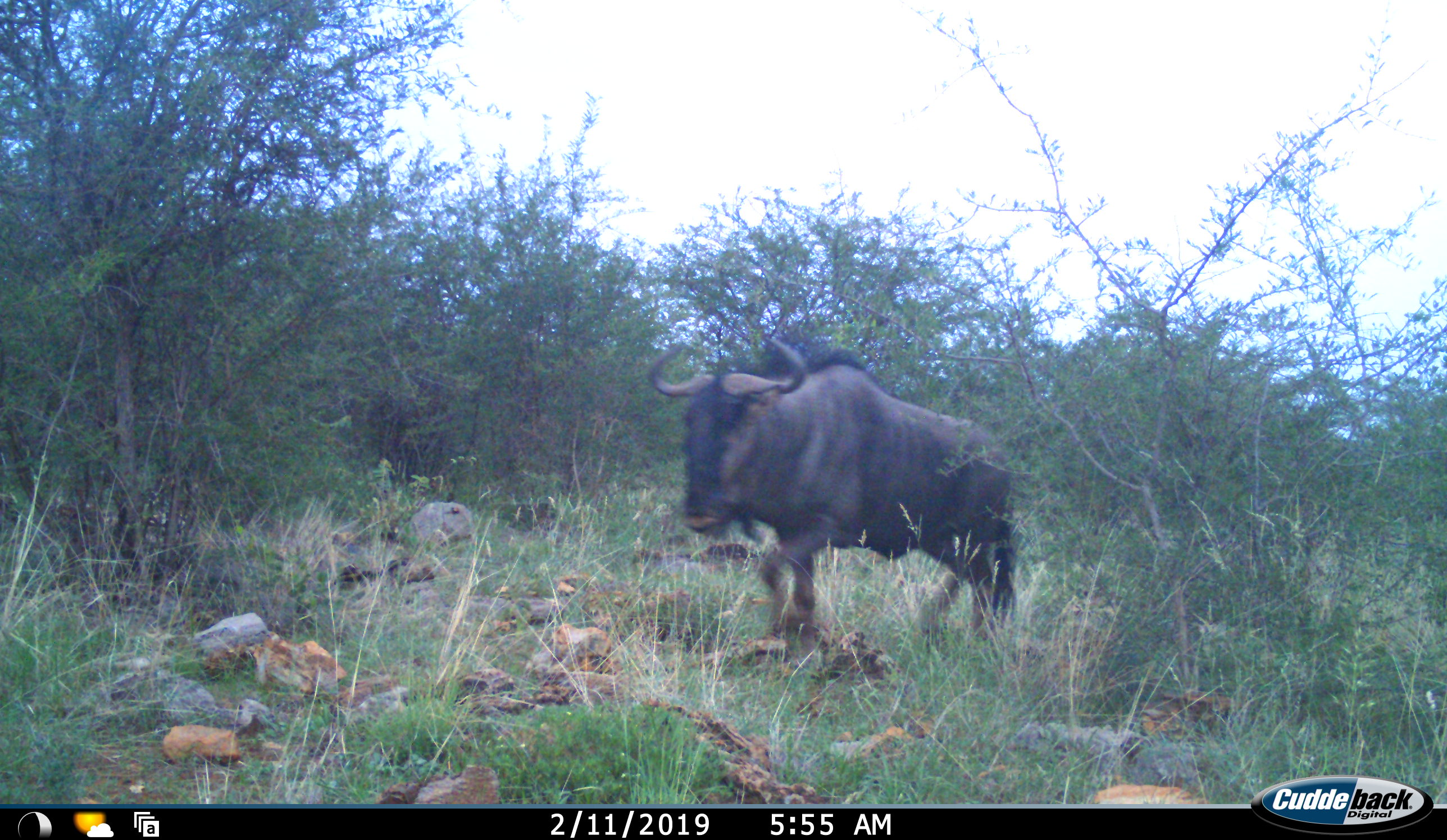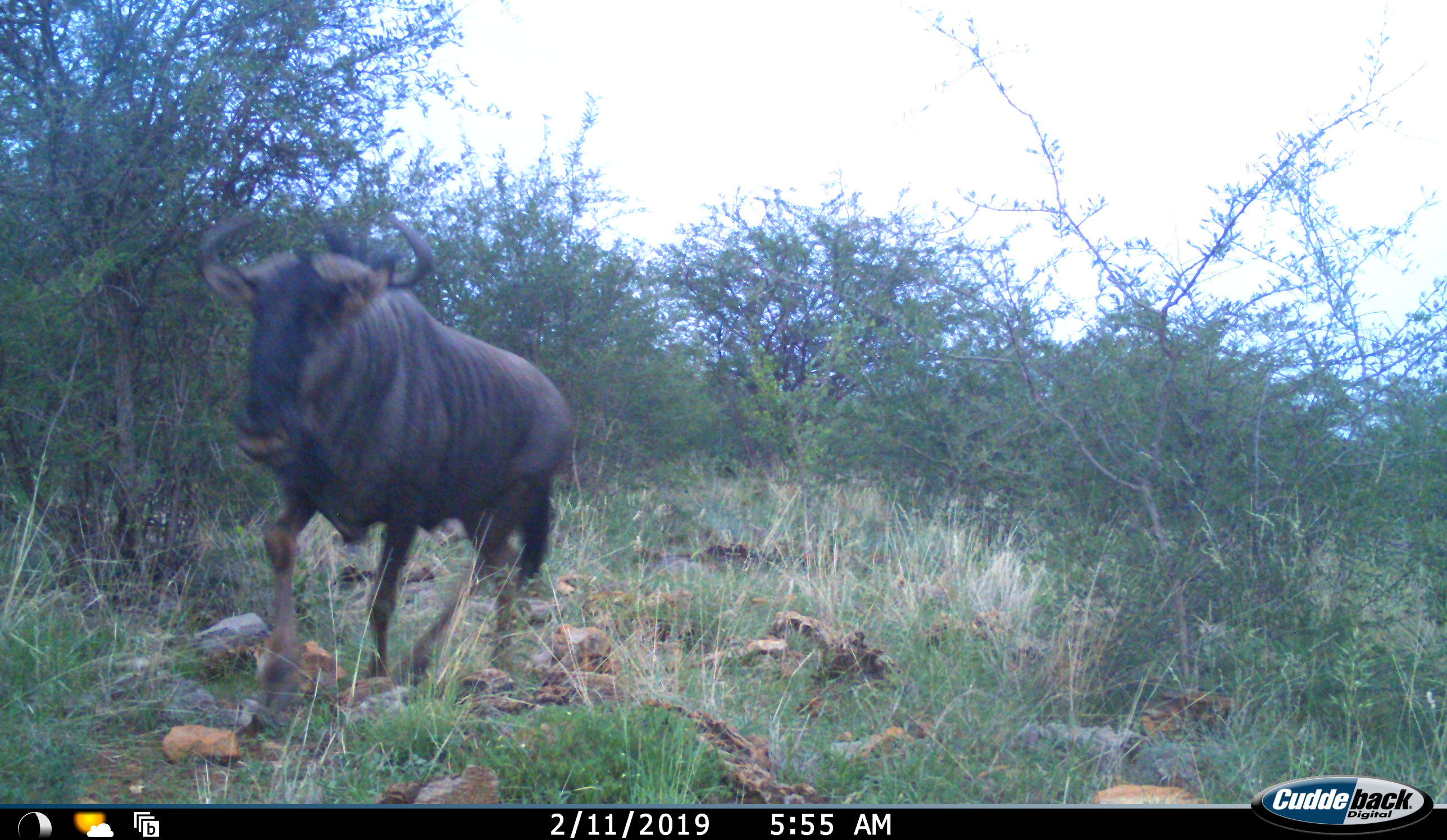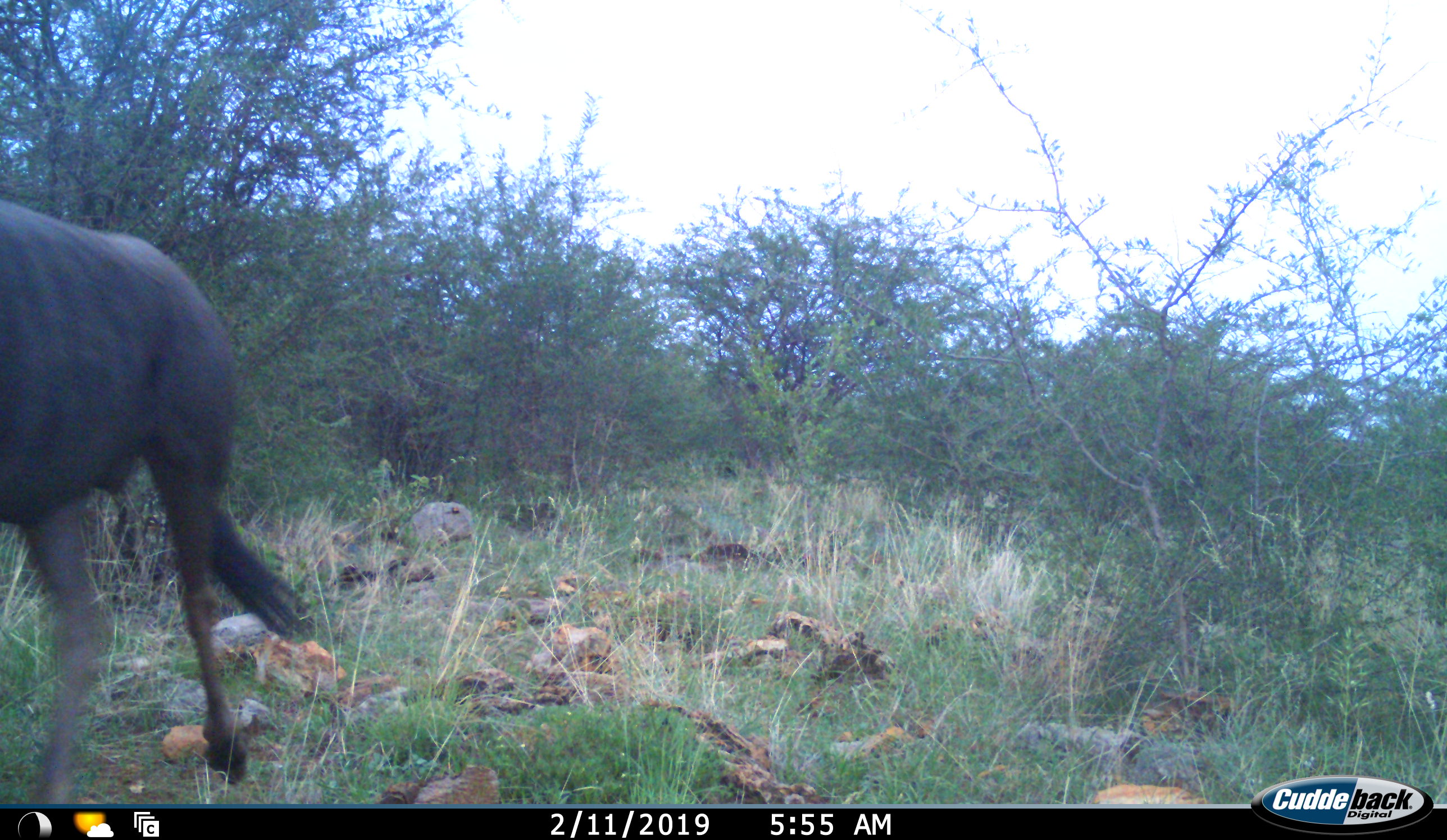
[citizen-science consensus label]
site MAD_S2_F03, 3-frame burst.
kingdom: Animalia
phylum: Chordata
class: Mammalia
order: Artiodactyla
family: Bovidae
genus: Connochaetes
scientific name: Connochaetes taurinus taurinus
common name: blue wildebeest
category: wildebeestblue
Wildebeestblue (blue wildebeest) (Connochaetes taurinus taurinus), count 1. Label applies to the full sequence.